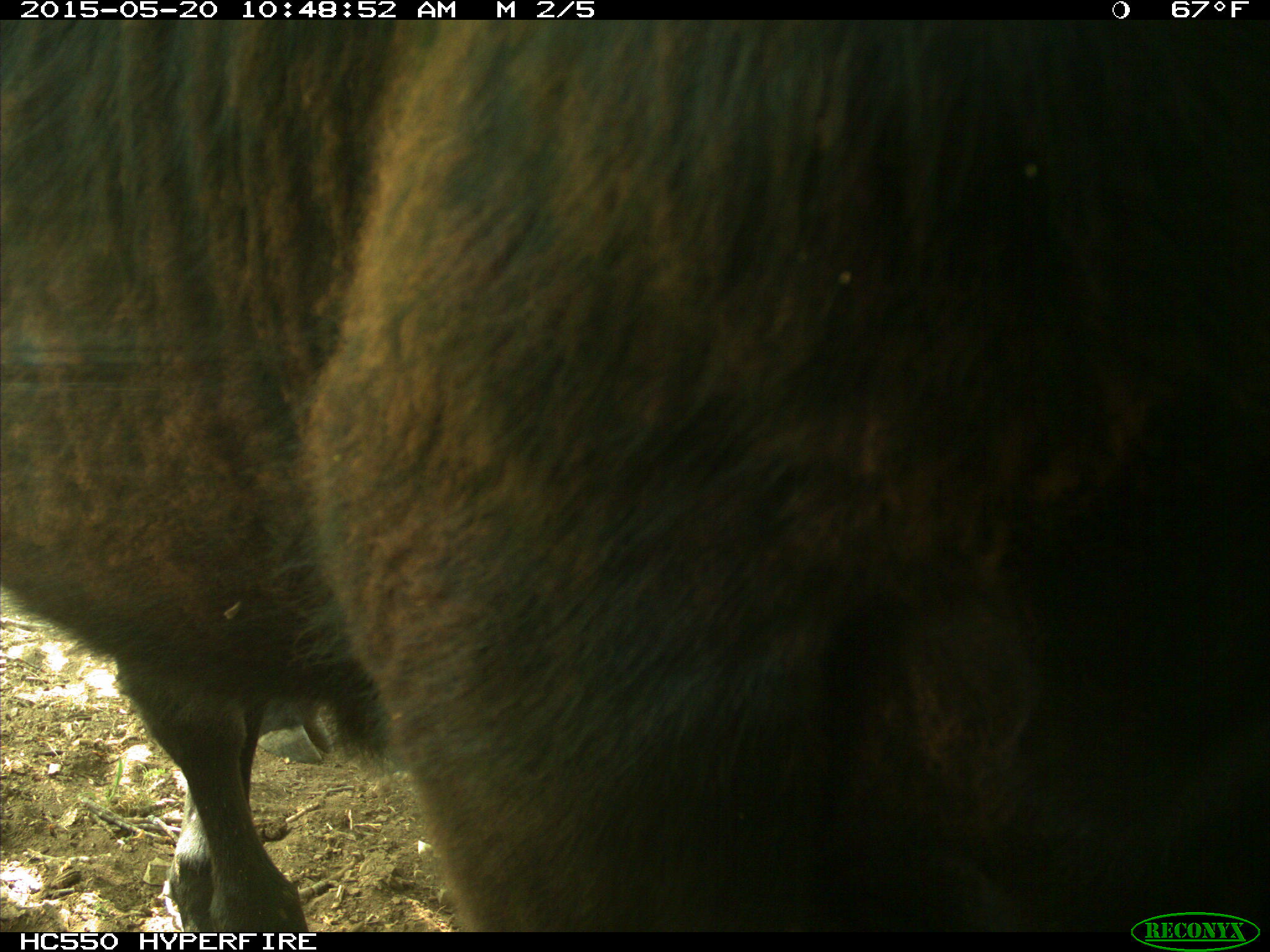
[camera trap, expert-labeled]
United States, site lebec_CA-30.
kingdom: Animalia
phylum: Chordata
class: Mammalia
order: Artiodactyla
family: Bovidae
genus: Bos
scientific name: Bos taurus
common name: domestic cow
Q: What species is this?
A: Bos taurus (domestic cow).